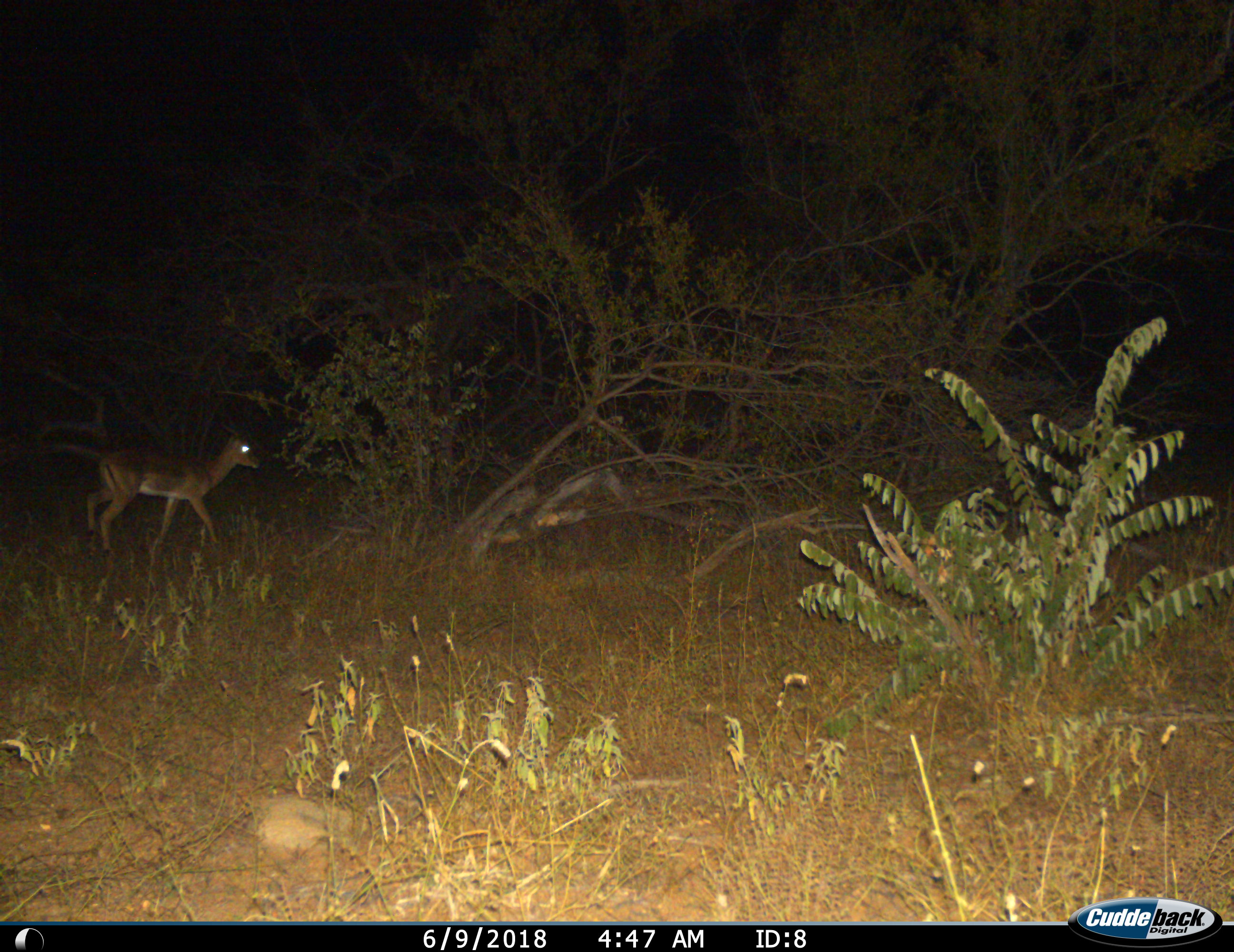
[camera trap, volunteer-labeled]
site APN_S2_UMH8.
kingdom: Animalia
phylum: Chordata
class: Mammalia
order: Artiodactyla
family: Bovidae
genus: Aepyceros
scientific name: Aepyceros melampus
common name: impala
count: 1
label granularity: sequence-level